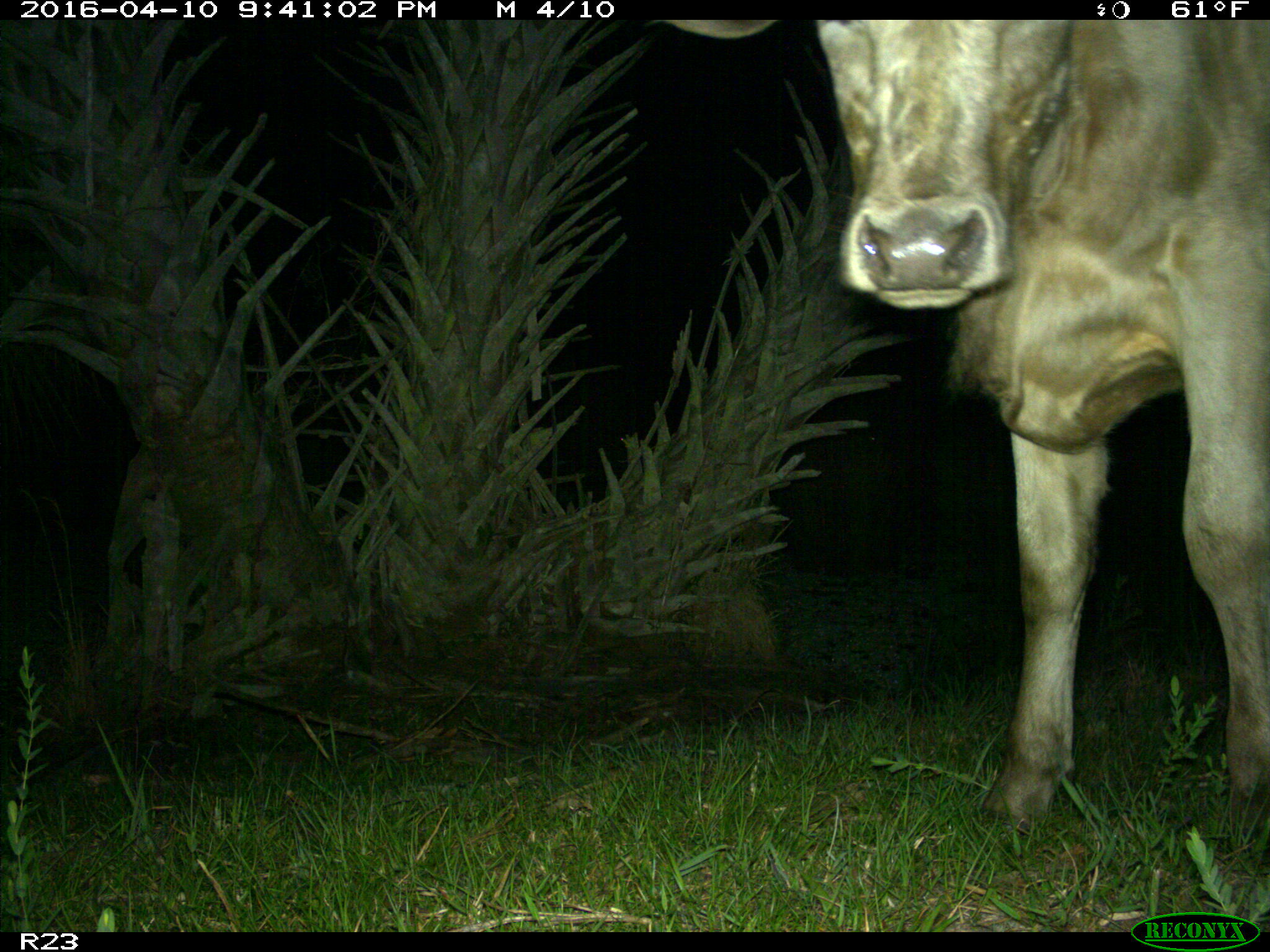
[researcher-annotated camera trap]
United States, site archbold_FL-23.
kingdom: Animalia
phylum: Chordata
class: Mammalia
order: Artiodactyla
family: Bovidae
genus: Bos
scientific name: Bos taurus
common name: domestic cow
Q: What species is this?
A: Bos taurus (domestic cow).